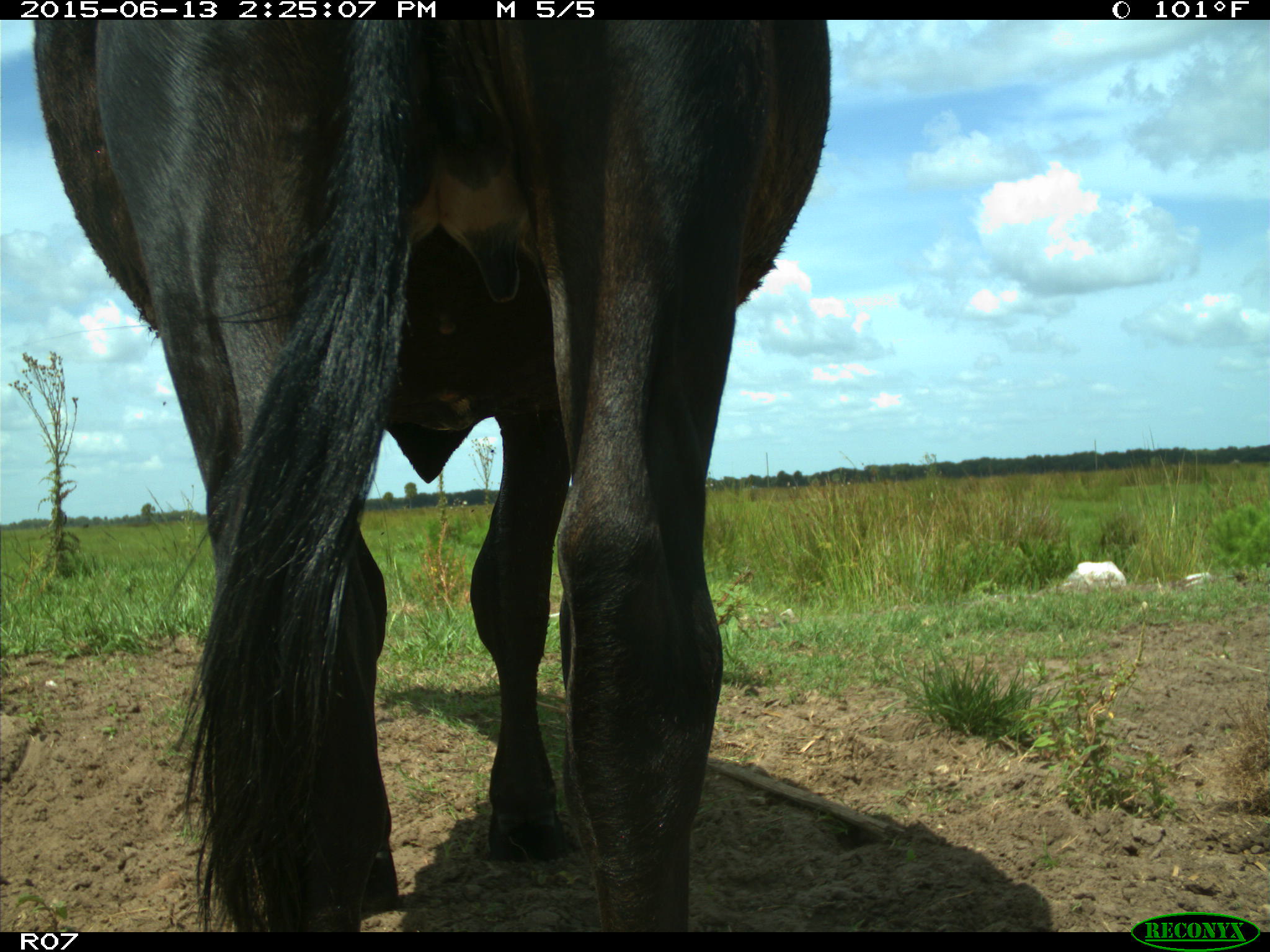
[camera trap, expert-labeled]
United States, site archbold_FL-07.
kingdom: Animalia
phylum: Chordata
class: Mammalia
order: Artiodactyla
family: Bovidae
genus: Bos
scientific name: Bos taurus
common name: domestic cow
Bos taurus (domestic cow).